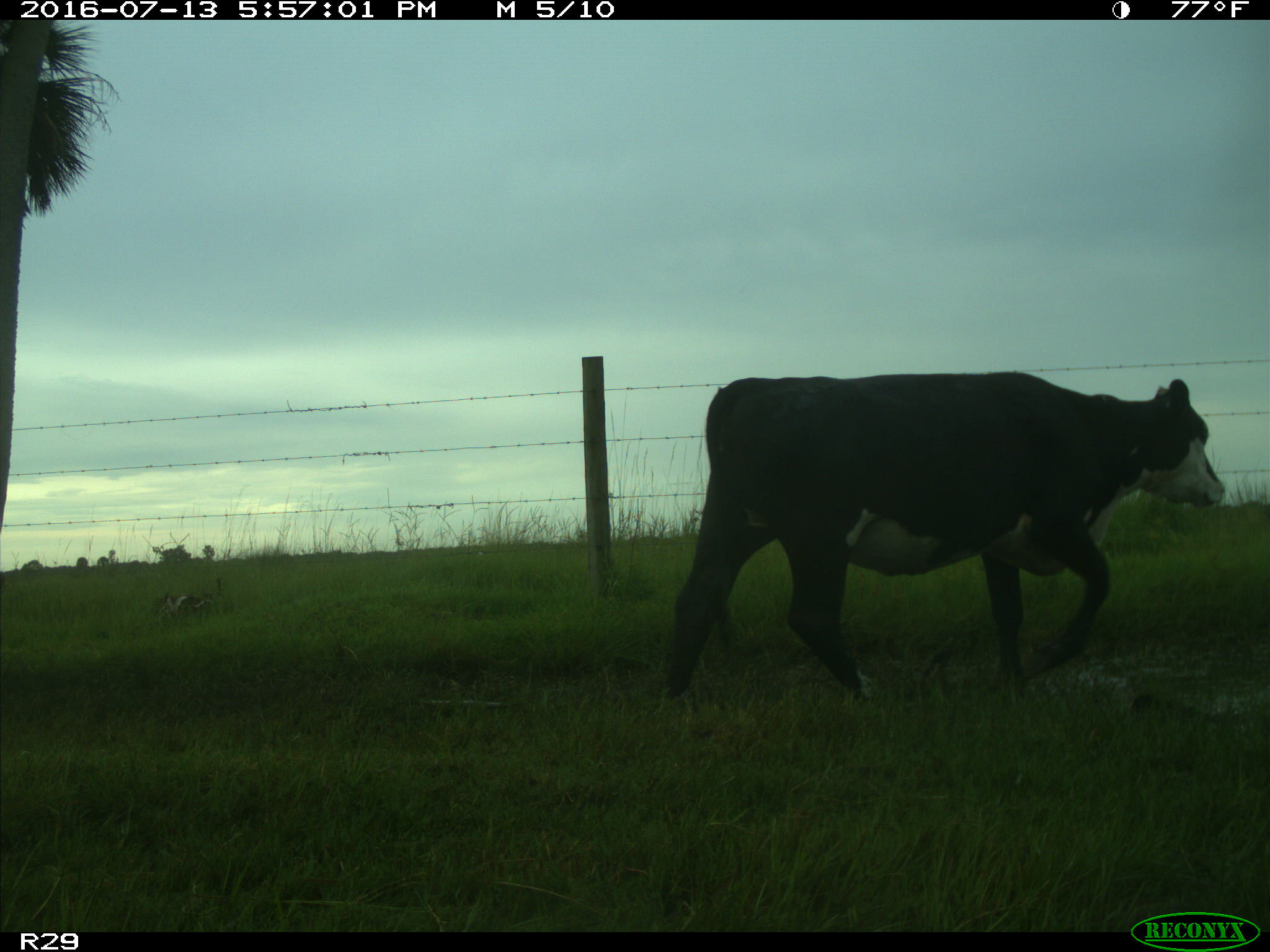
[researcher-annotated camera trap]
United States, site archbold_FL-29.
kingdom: Animalia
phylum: Chordata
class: Mammalia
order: Artiodactyla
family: Bovidae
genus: Bos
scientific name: Bos taurus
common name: domestic cow